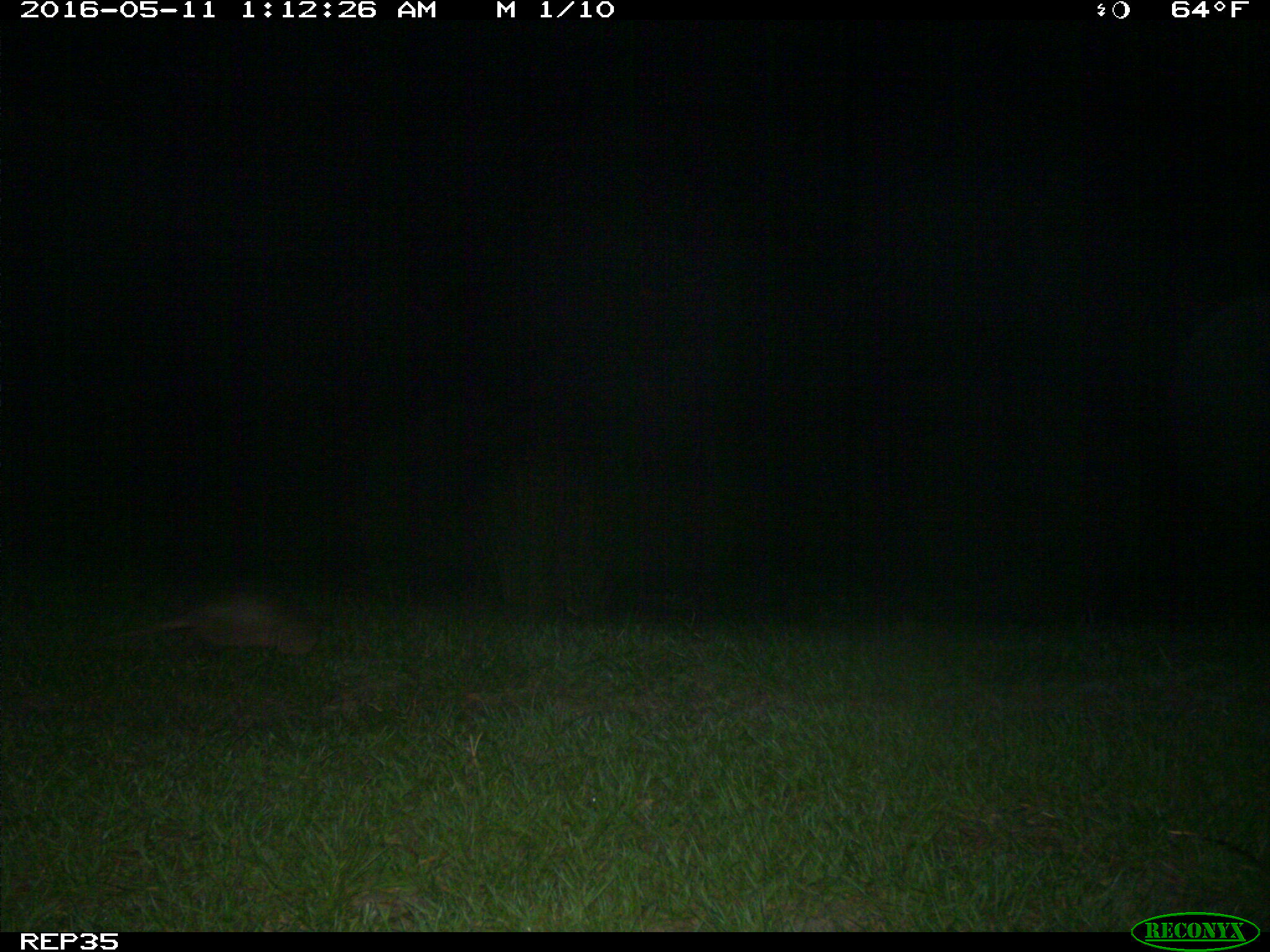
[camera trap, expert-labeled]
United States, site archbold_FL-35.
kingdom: Animalia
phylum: Chordata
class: Mammalia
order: Cingulata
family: Dasypodidae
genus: Dasypus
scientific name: Dasypus novemcinctus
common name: nine-banded armadillo